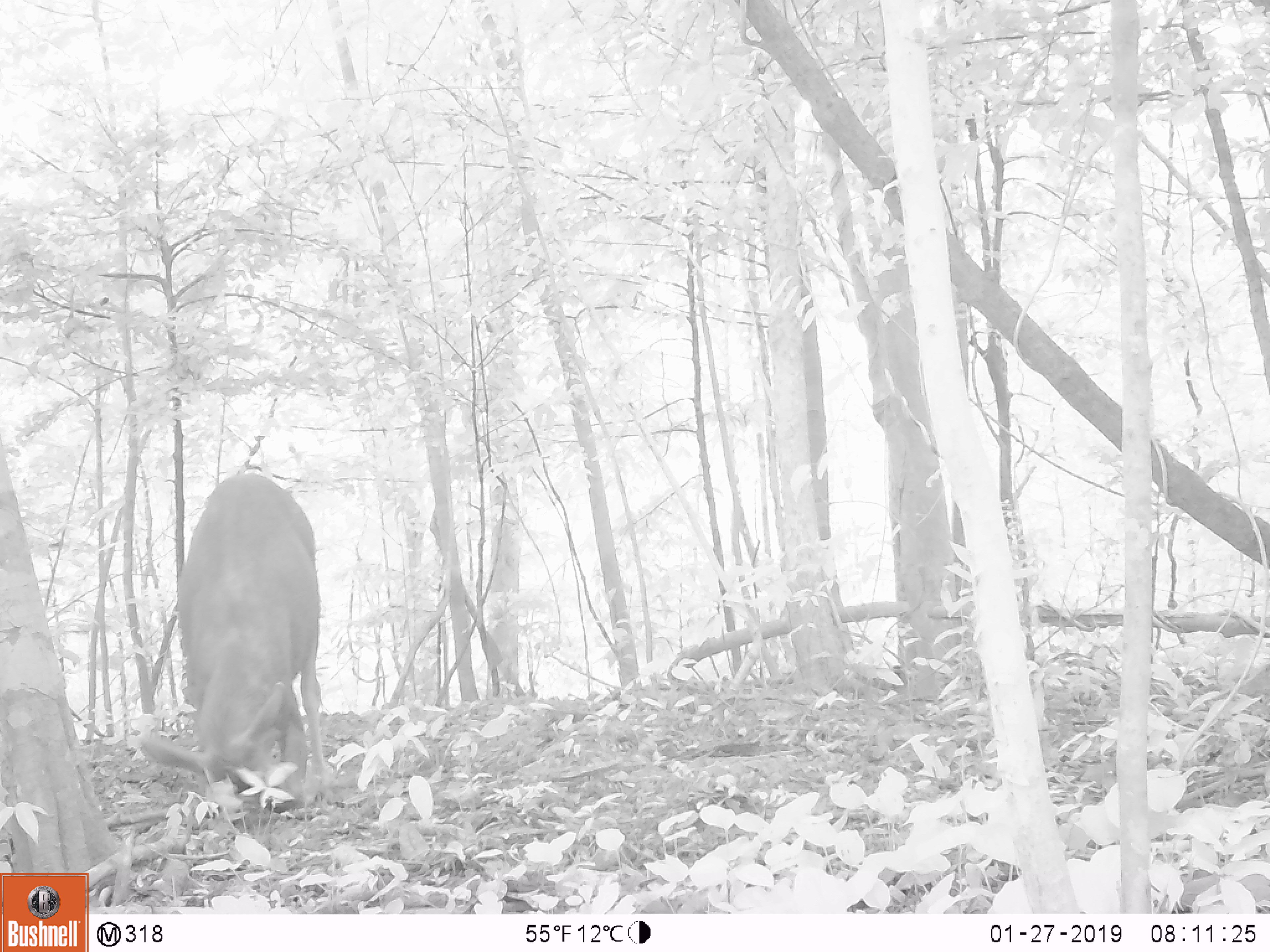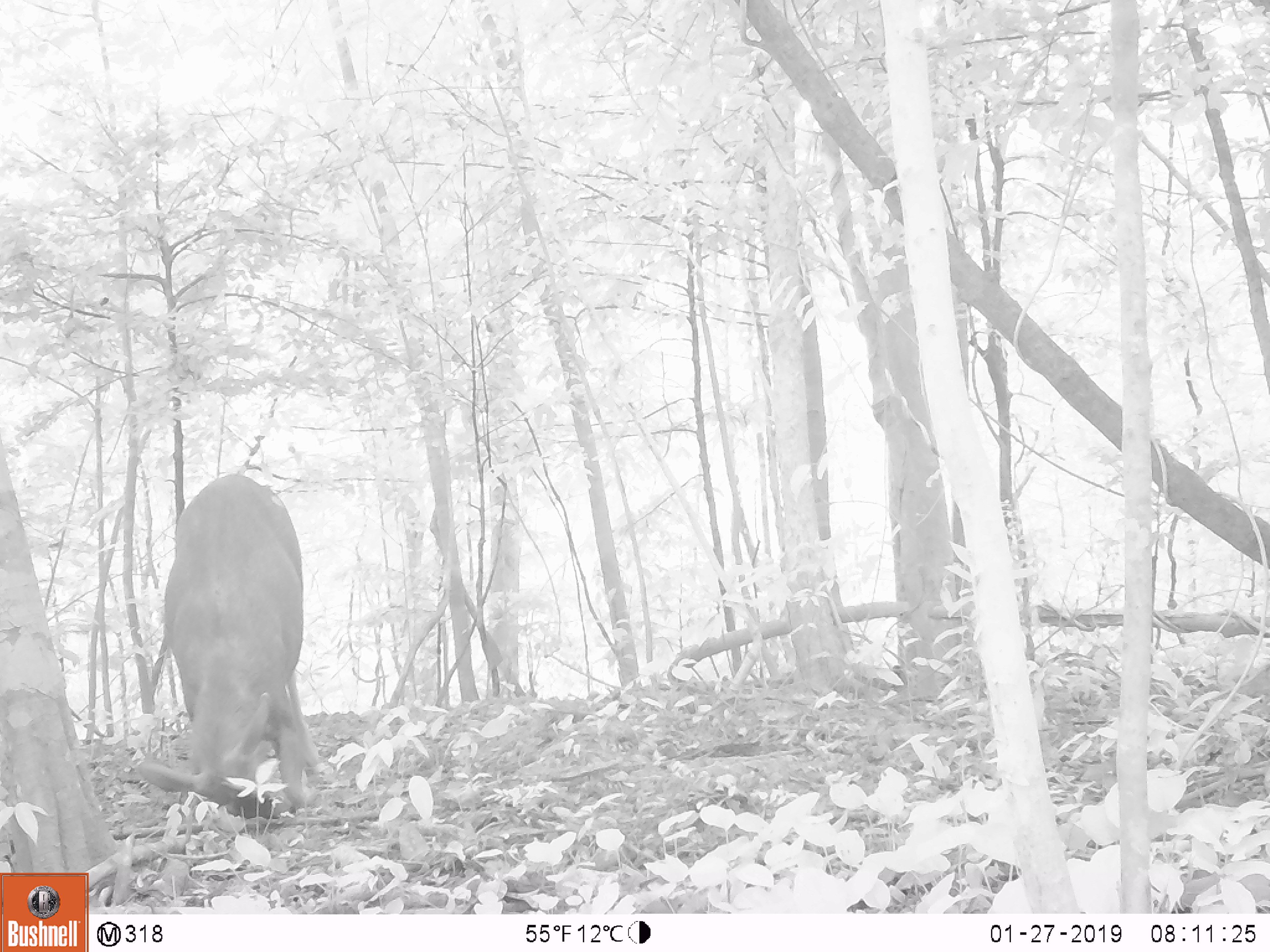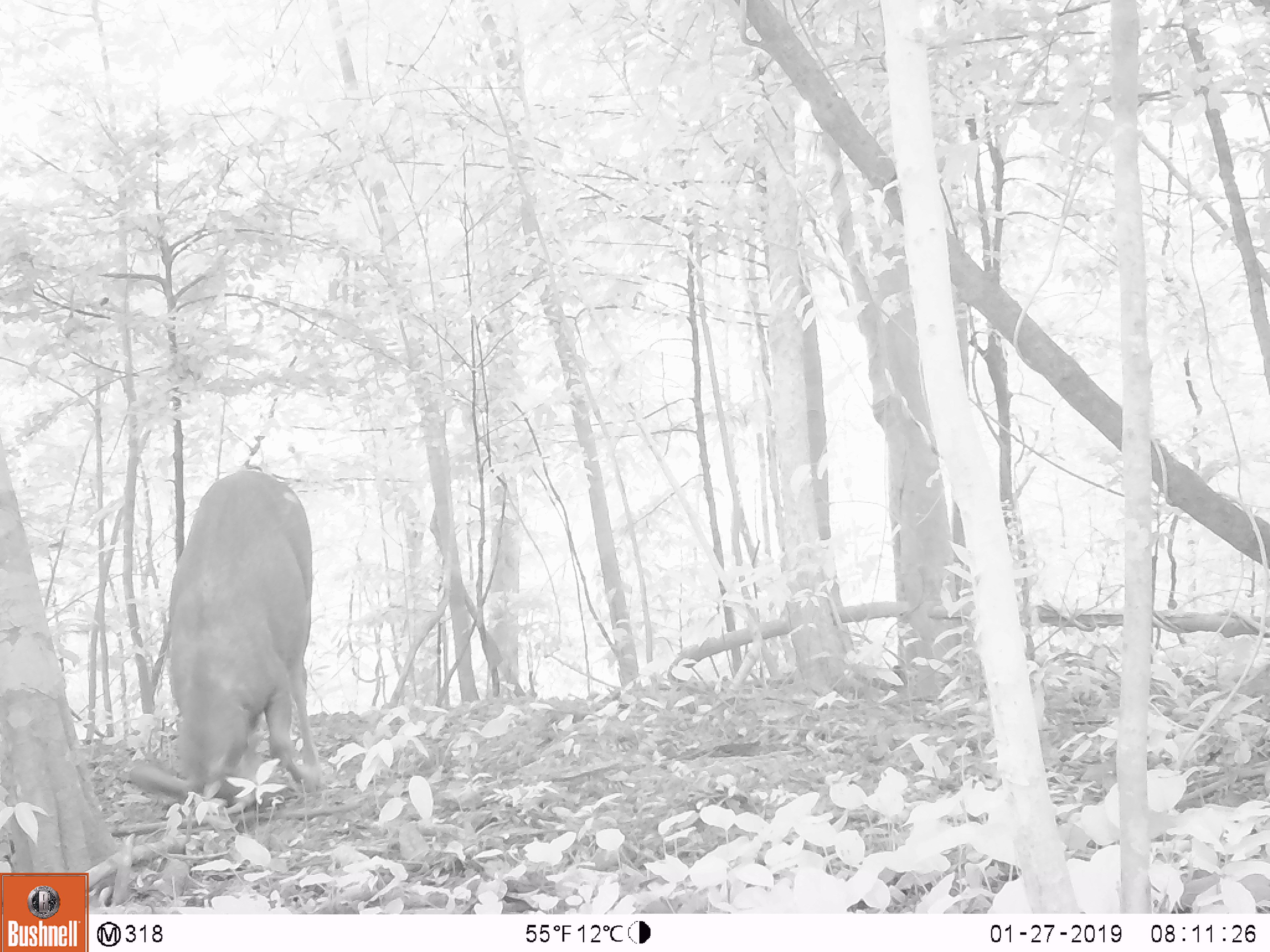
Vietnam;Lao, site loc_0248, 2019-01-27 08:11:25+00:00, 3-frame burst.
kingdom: Animalia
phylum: Chordata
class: Mammalia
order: Artiodactyla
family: Cervidae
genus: Rusa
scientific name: Rusa unicolor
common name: sambar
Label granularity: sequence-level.